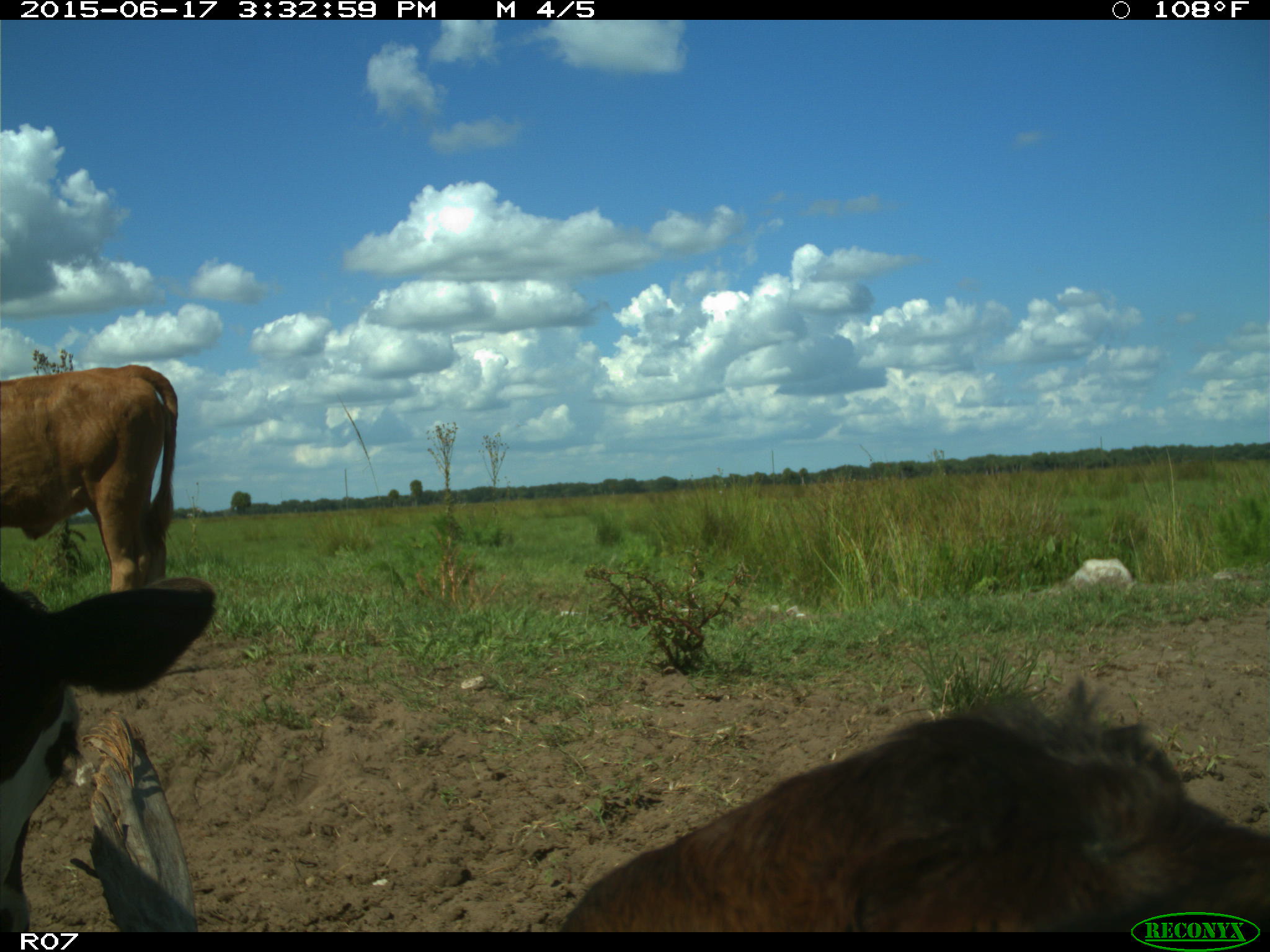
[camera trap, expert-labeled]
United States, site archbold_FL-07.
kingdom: Animalia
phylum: Chordata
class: Mammalia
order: Artiodactyla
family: Bovidae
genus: Bos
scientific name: Bos taurus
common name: domestic cow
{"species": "Bos taurus (domestic cow)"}